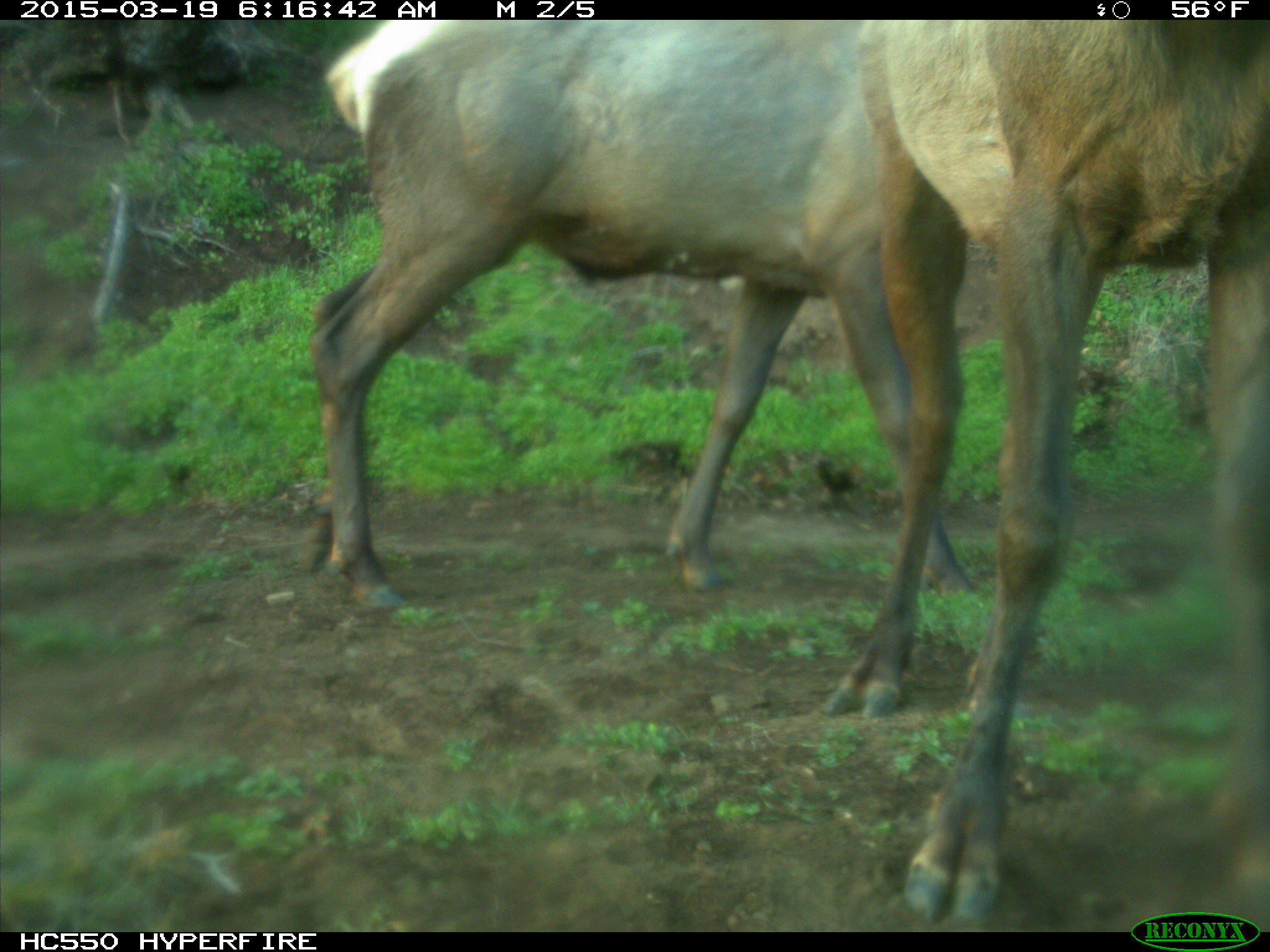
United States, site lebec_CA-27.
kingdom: Animalia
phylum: Chordata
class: Mammalia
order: Artiodactyla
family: Cervidae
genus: Cervus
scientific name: Cervus canadensis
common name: elk